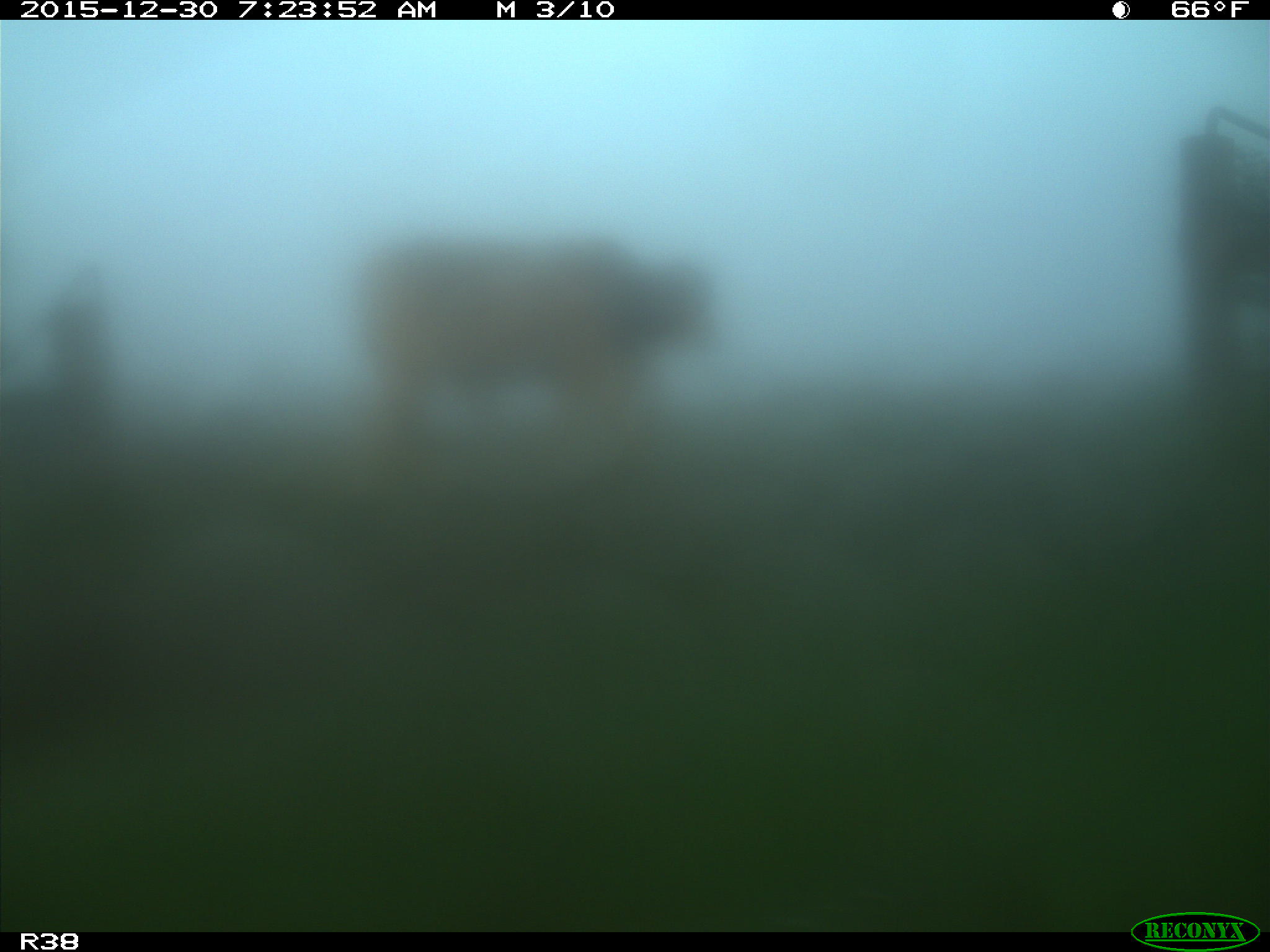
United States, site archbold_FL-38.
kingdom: Animalia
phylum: Chordata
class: Mammalia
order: Artiodactyla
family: Bovidae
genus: Bos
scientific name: Bos taurus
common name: domestic cow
Bos taurus (domestic cow).